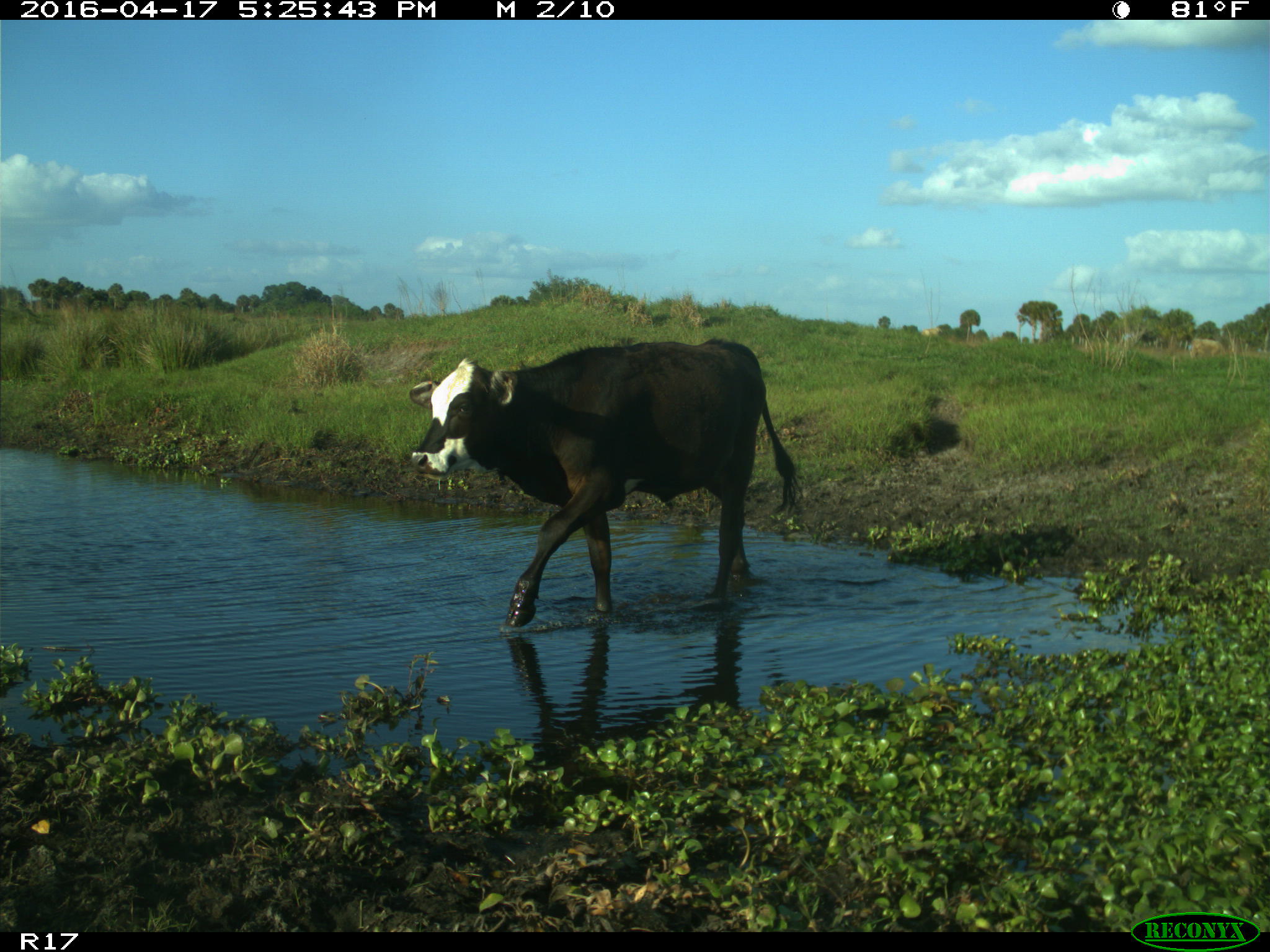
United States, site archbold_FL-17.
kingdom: Animalia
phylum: Chordata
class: Mammalia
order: Artiodactyla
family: Bovidae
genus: Bos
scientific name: Bos taurus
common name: domestic cow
Bos taurus (domestic cow).